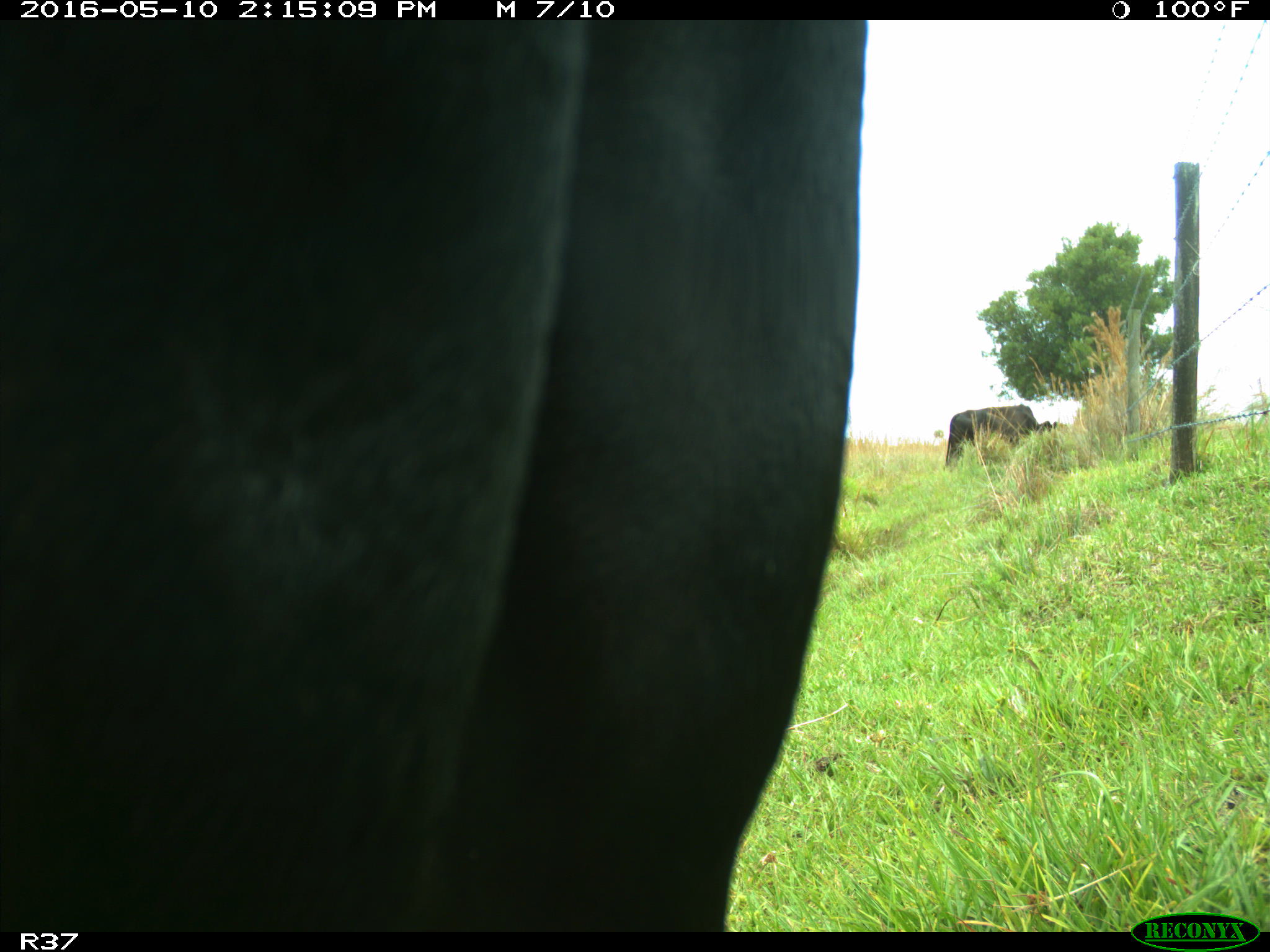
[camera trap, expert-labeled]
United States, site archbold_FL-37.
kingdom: Animalia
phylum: Chordata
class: Mammalia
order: Artiodactyla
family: Bovidae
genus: Bos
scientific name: Bos taurus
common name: domestic cow